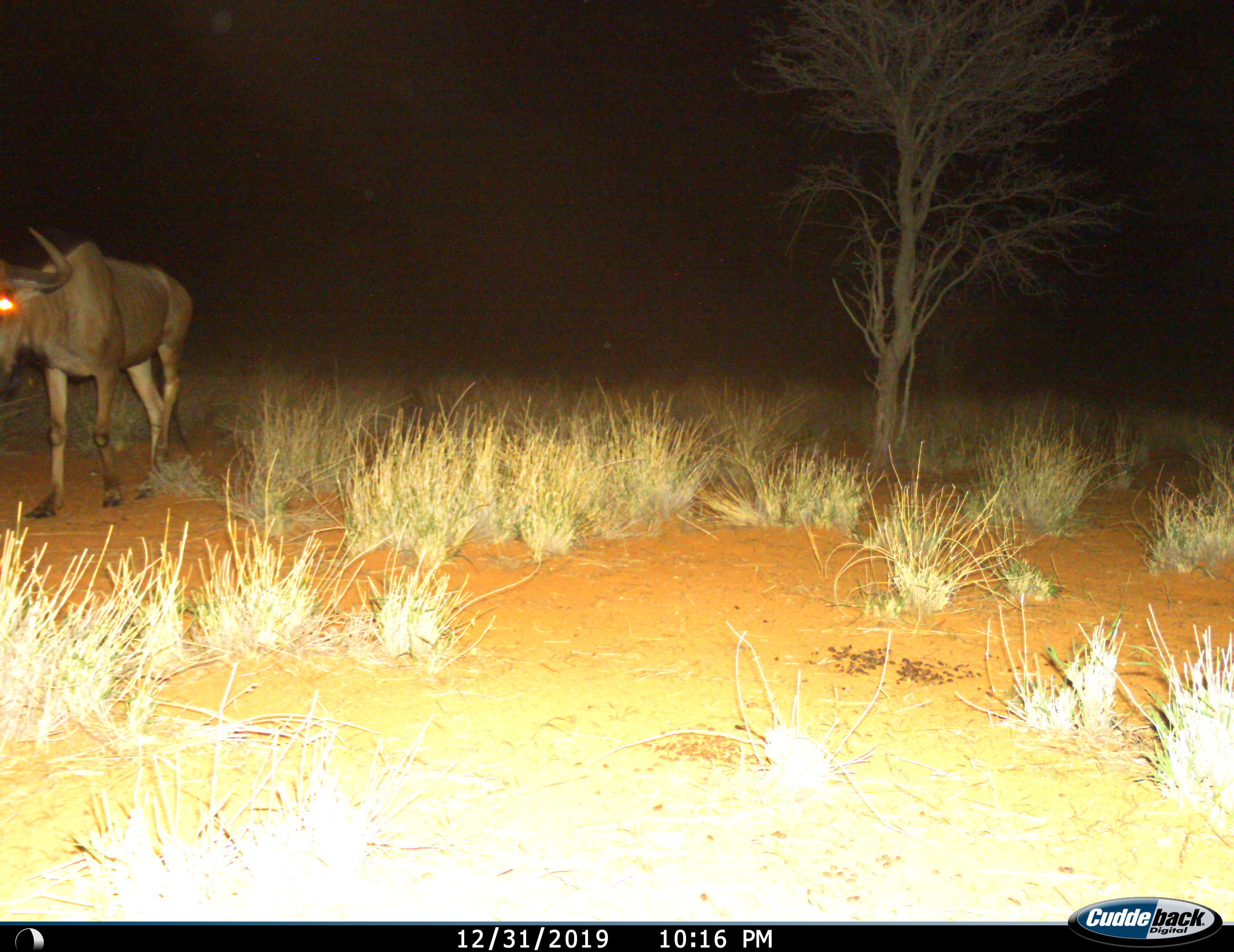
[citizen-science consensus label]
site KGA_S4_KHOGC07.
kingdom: Animalia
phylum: Chordata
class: Mammalia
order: Artiodactyla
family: Bovidae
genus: Connochaetes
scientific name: Connochaetes taurinus taurinus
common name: blue wildebeest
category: wildebeestblue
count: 1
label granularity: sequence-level